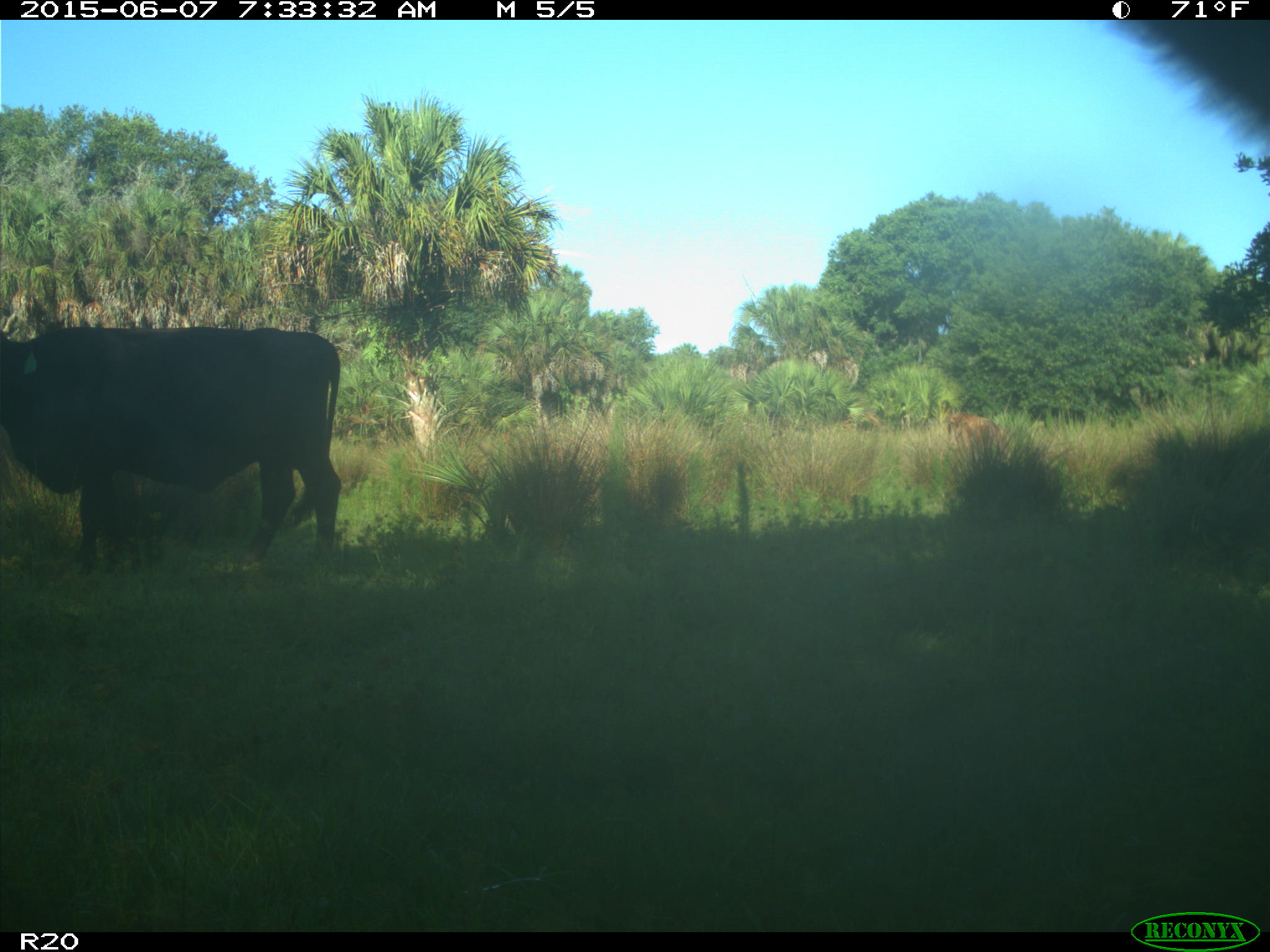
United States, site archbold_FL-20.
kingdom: Animalia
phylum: Chordata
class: Mammalia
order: Artiodactyla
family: Bovidae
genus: Bos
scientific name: Bos taurus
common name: domestic cow